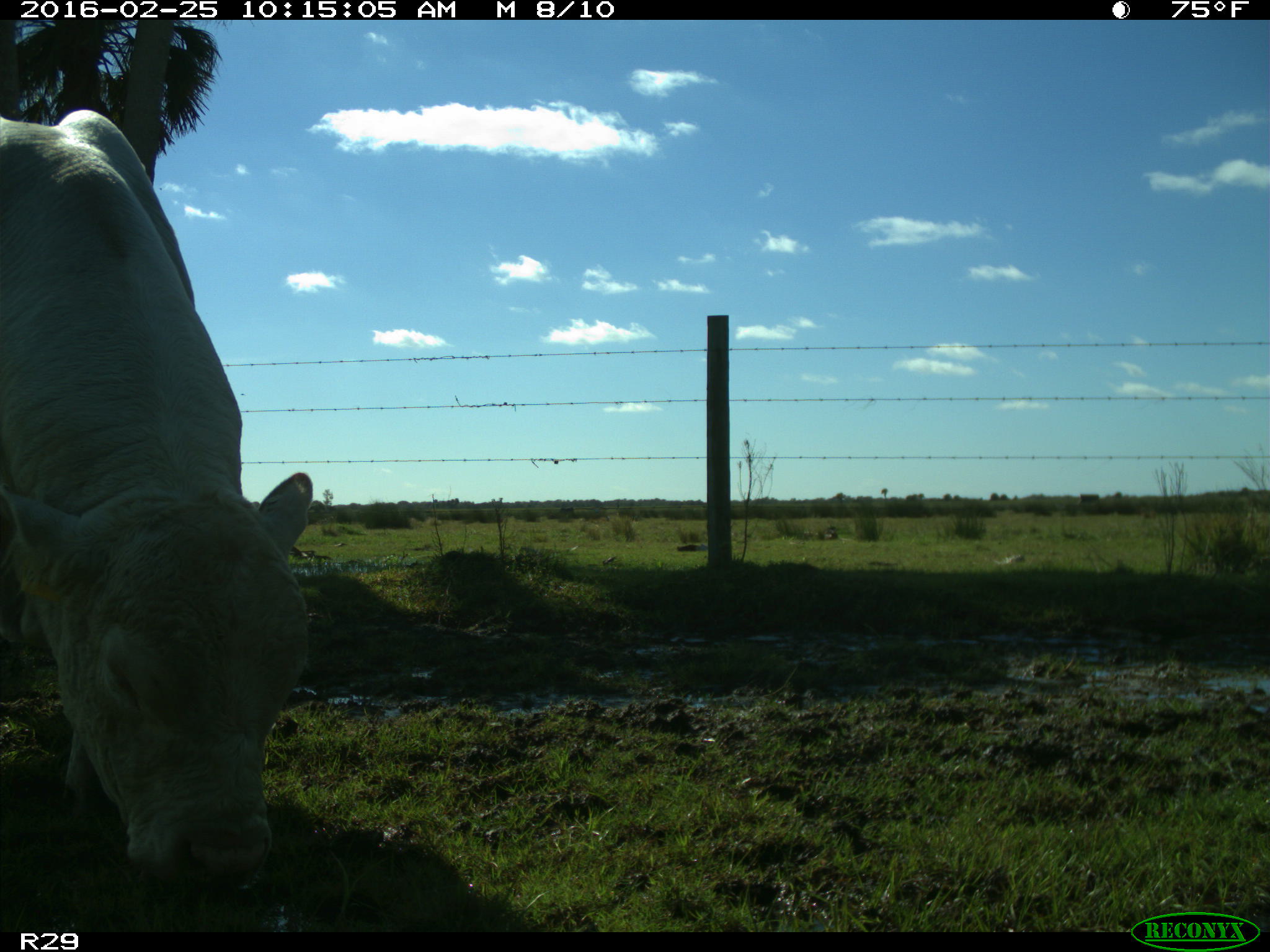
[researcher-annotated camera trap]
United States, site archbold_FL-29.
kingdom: Animalia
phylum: Chordata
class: Mammalia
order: Artiodactyla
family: Bovidae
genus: Bos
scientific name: Bos taurus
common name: domestic cow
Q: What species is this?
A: Bos taurus (domestic cow).